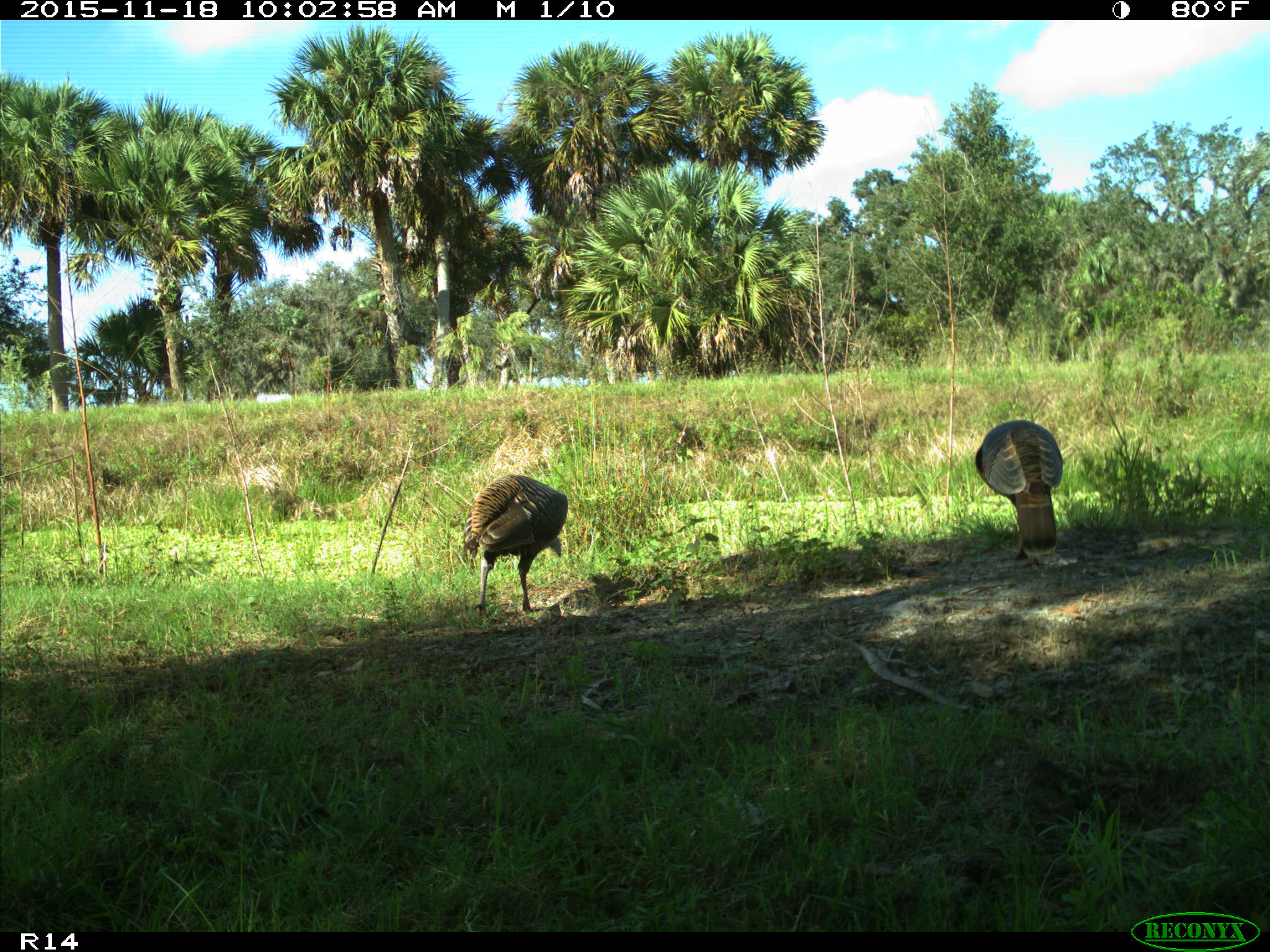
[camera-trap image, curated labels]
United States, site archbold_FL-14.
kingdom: Animalia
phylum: Chordata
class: Aves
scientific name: Aves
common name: birds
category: unidentified bird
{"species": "unidentified bird (birds) (Aves)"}